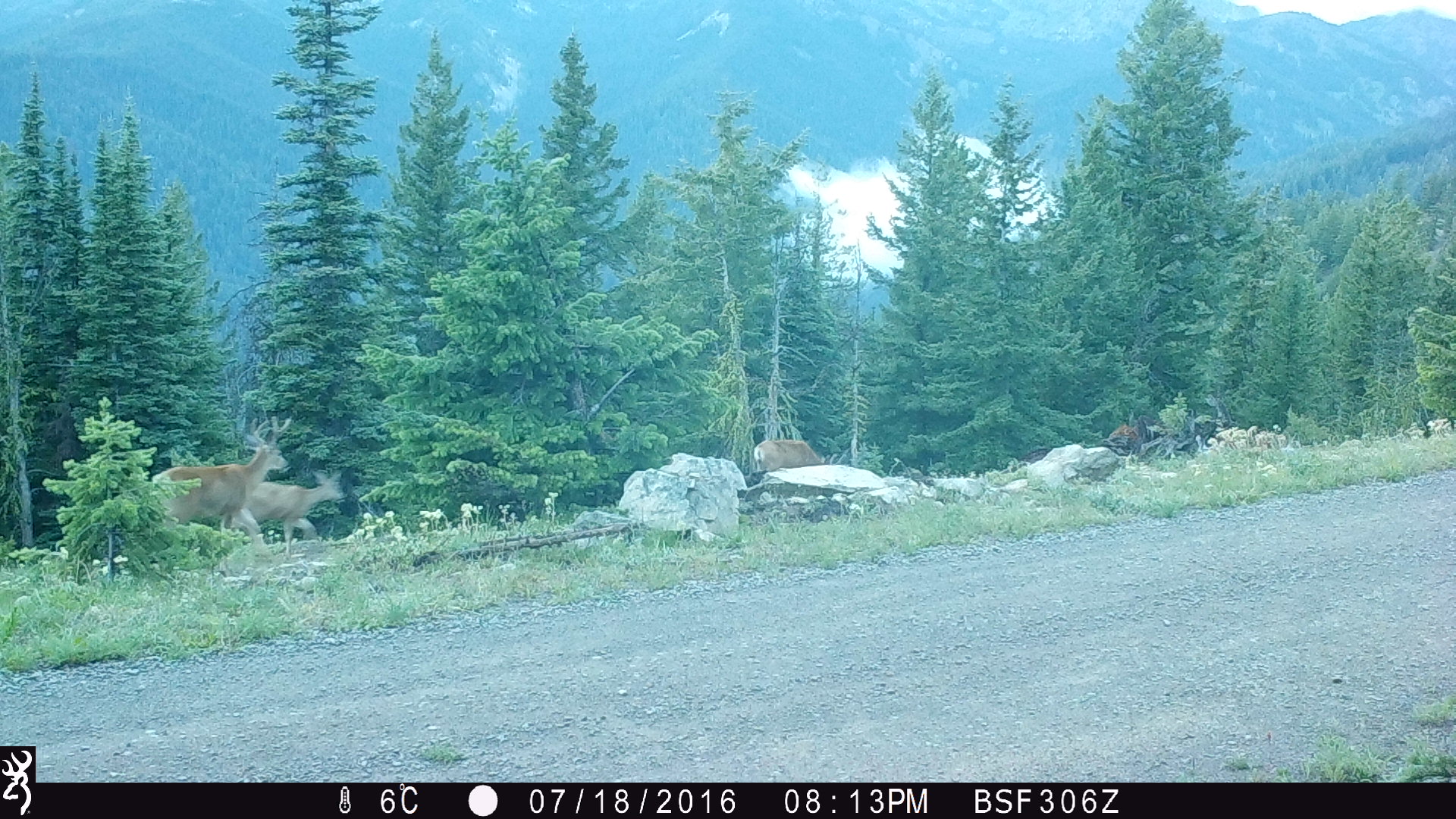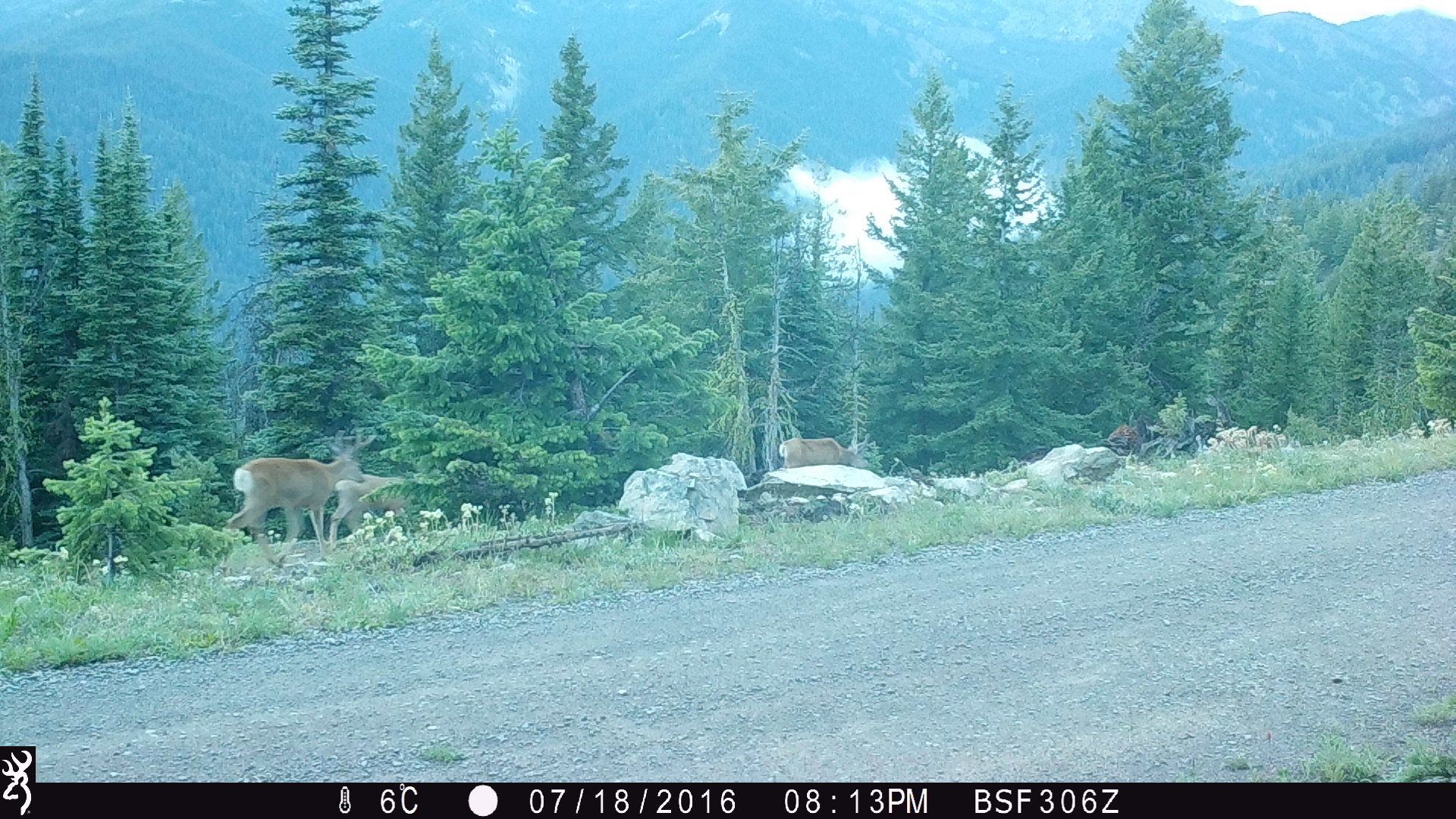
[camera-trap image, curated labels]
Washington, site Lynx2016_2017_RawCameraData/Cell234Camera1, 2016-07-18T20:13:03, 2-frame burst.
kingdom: Animalia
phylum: Chordata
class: Mammalia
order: Artiodactyla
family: Cervidae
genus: Odocoileus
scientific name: Odocoileus hemionus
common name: mule deer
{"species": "Odocoileus hemionus (mule deer)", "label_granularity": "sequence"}